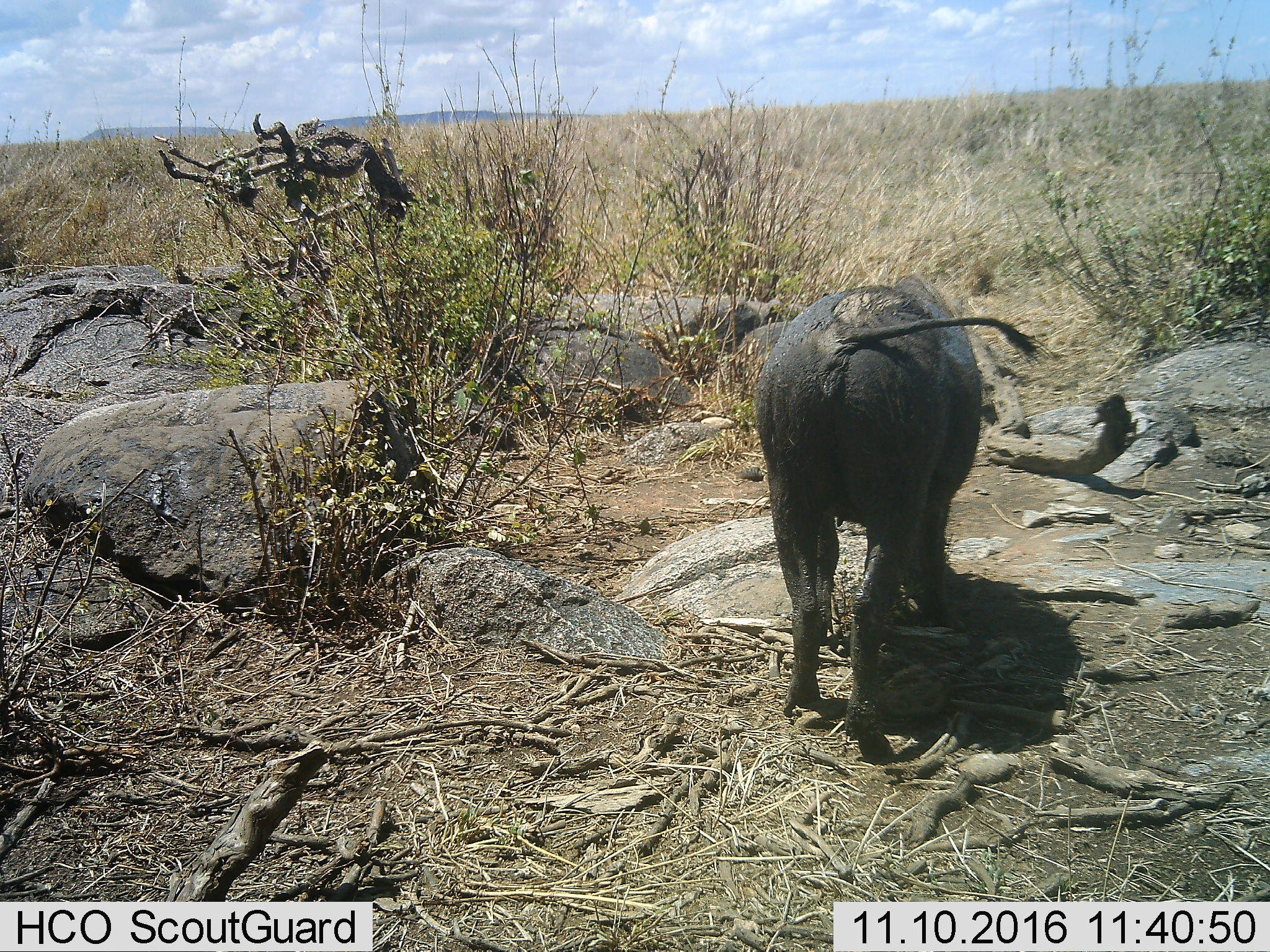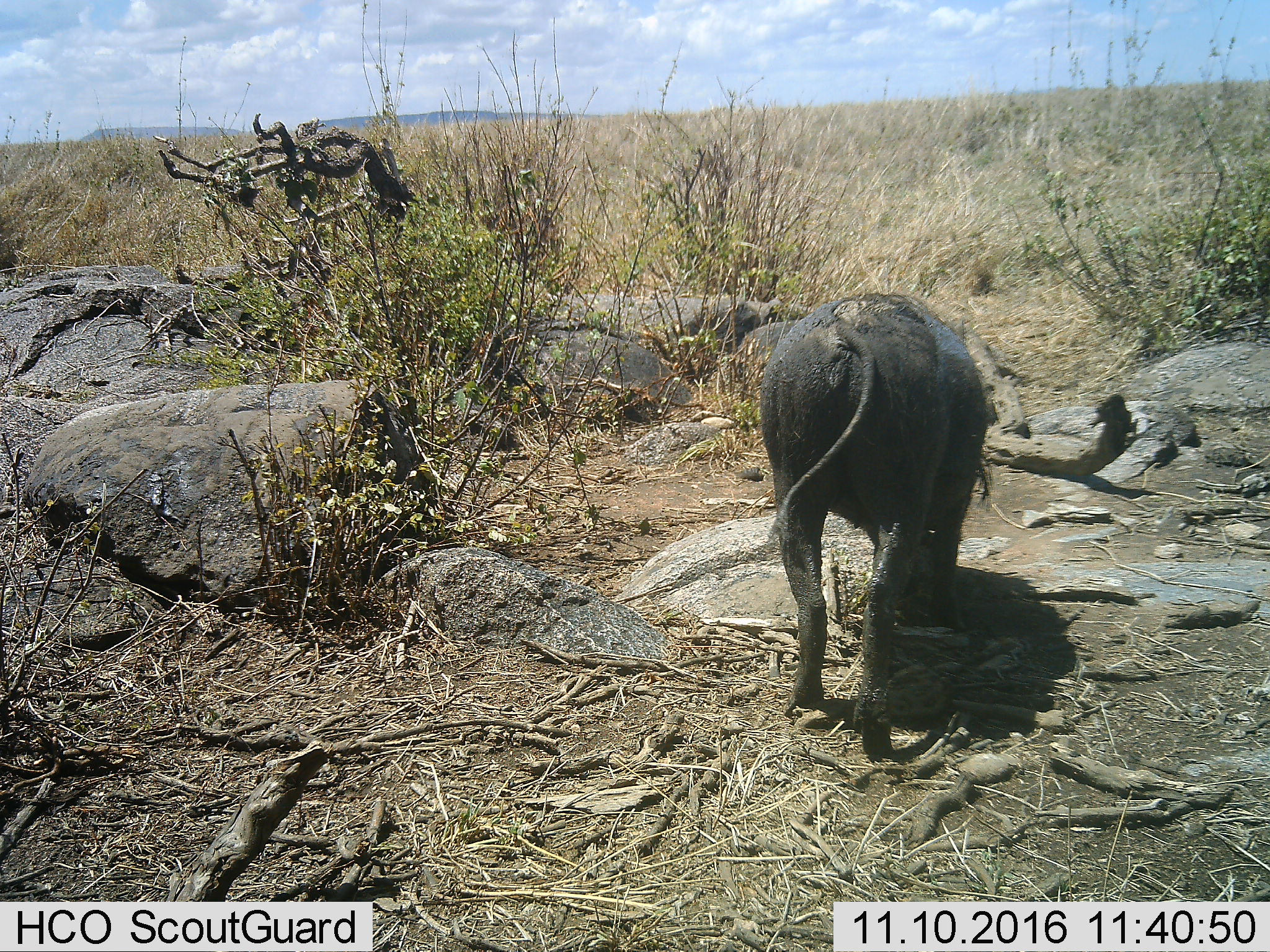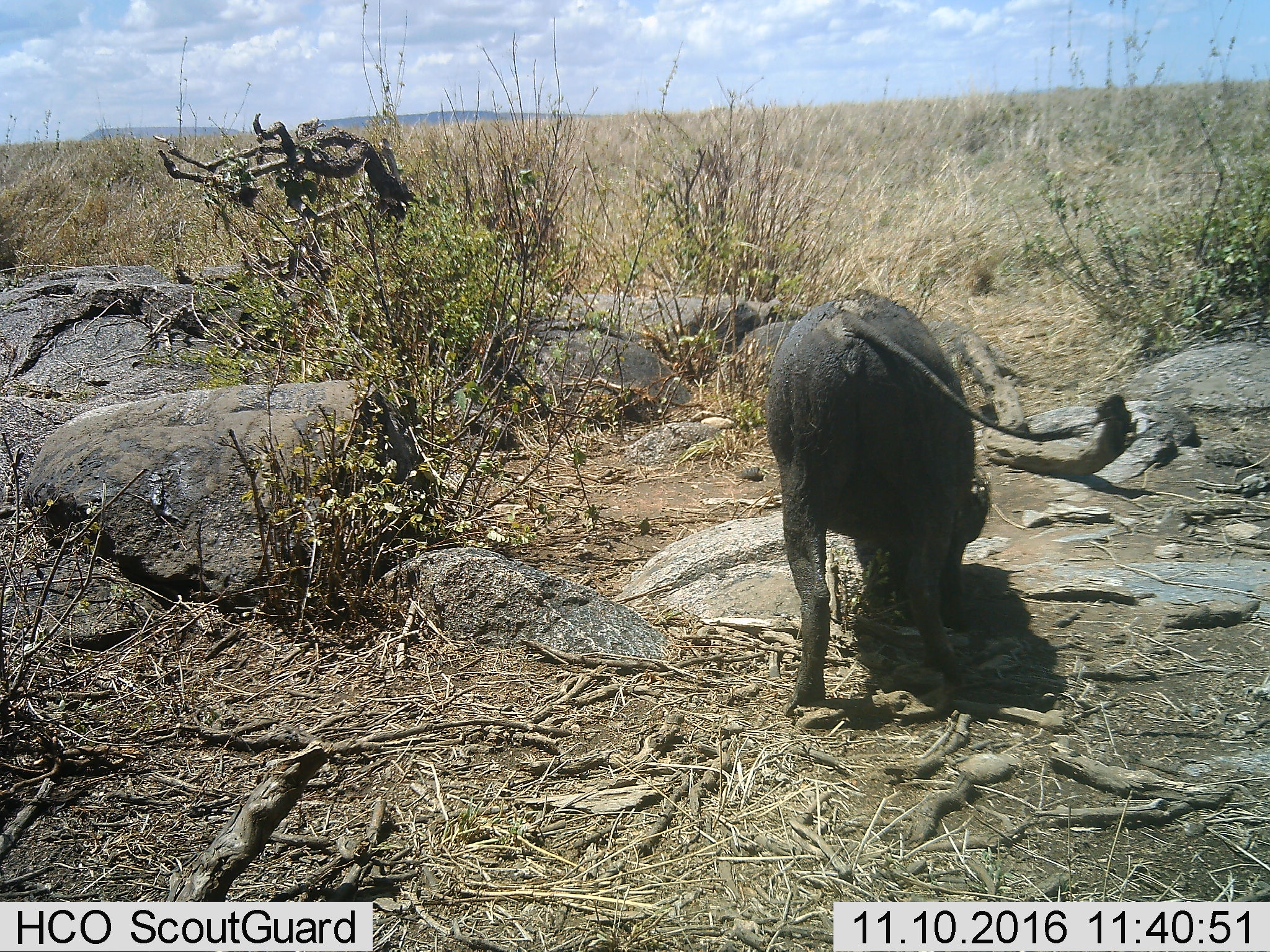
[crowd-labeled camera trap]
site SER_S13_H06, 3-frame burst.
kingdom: Animalia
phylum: Chordata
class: Mammalia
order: Artiodactyla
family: Suidae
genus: Phacochoerus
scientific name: Phacochoerus africanus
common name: warthog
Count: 1.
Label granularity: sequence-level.